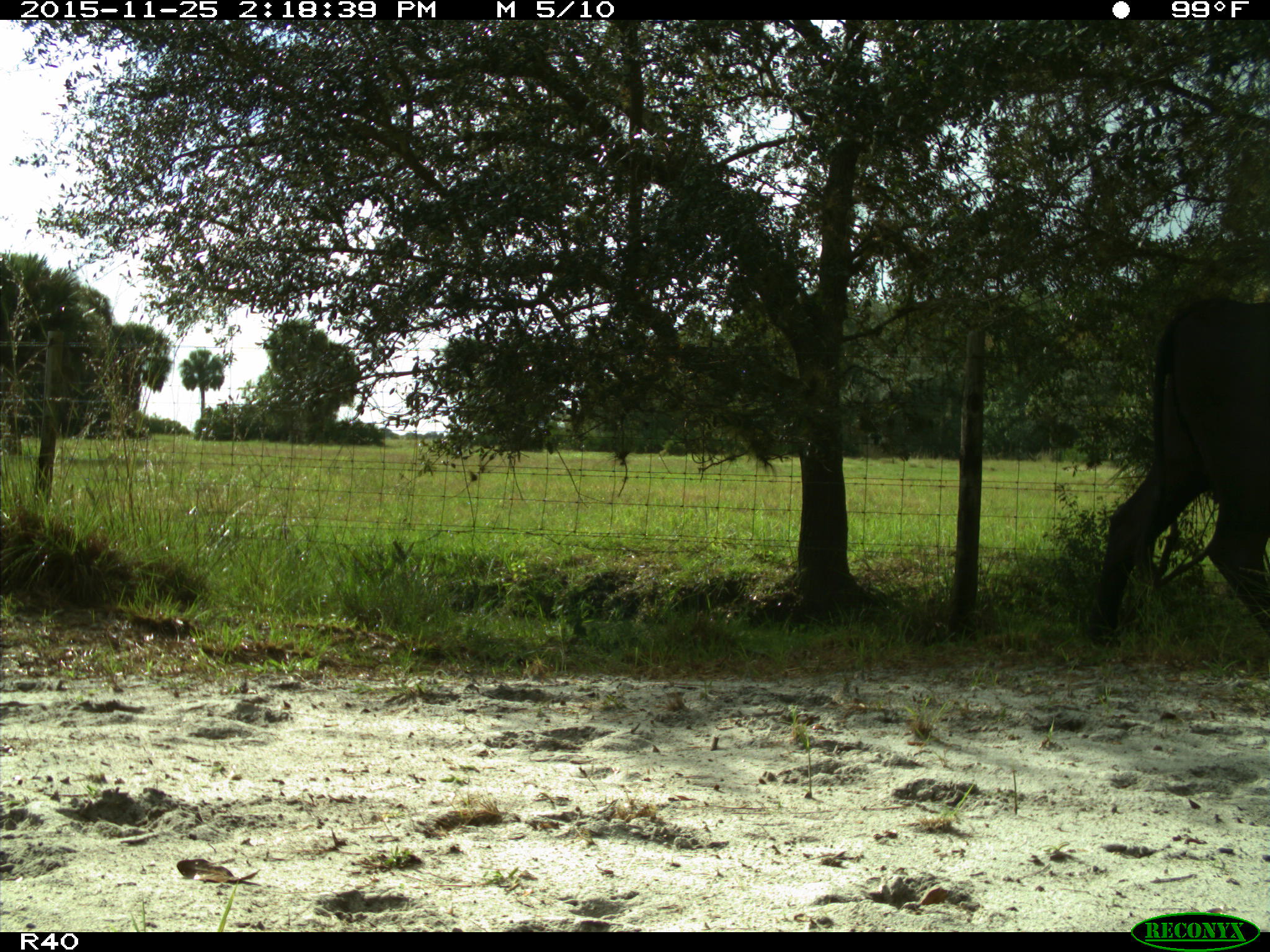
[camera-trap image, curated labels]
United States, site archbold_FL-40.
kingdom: Animalia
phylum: Chordata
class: Mammalia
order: Artiodactyla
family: Bovidae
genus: Bos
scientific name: Bos taurus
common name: domestic cow